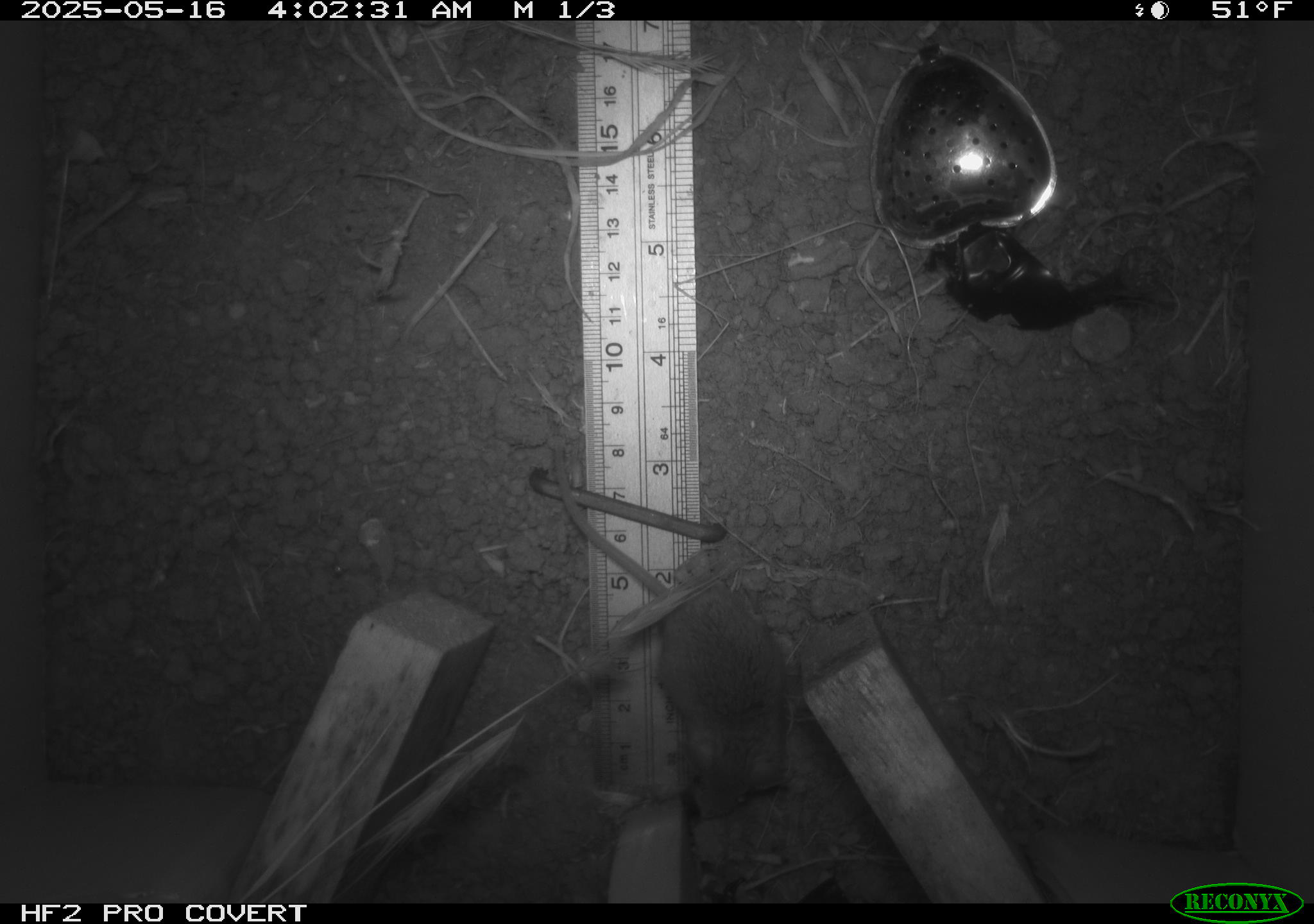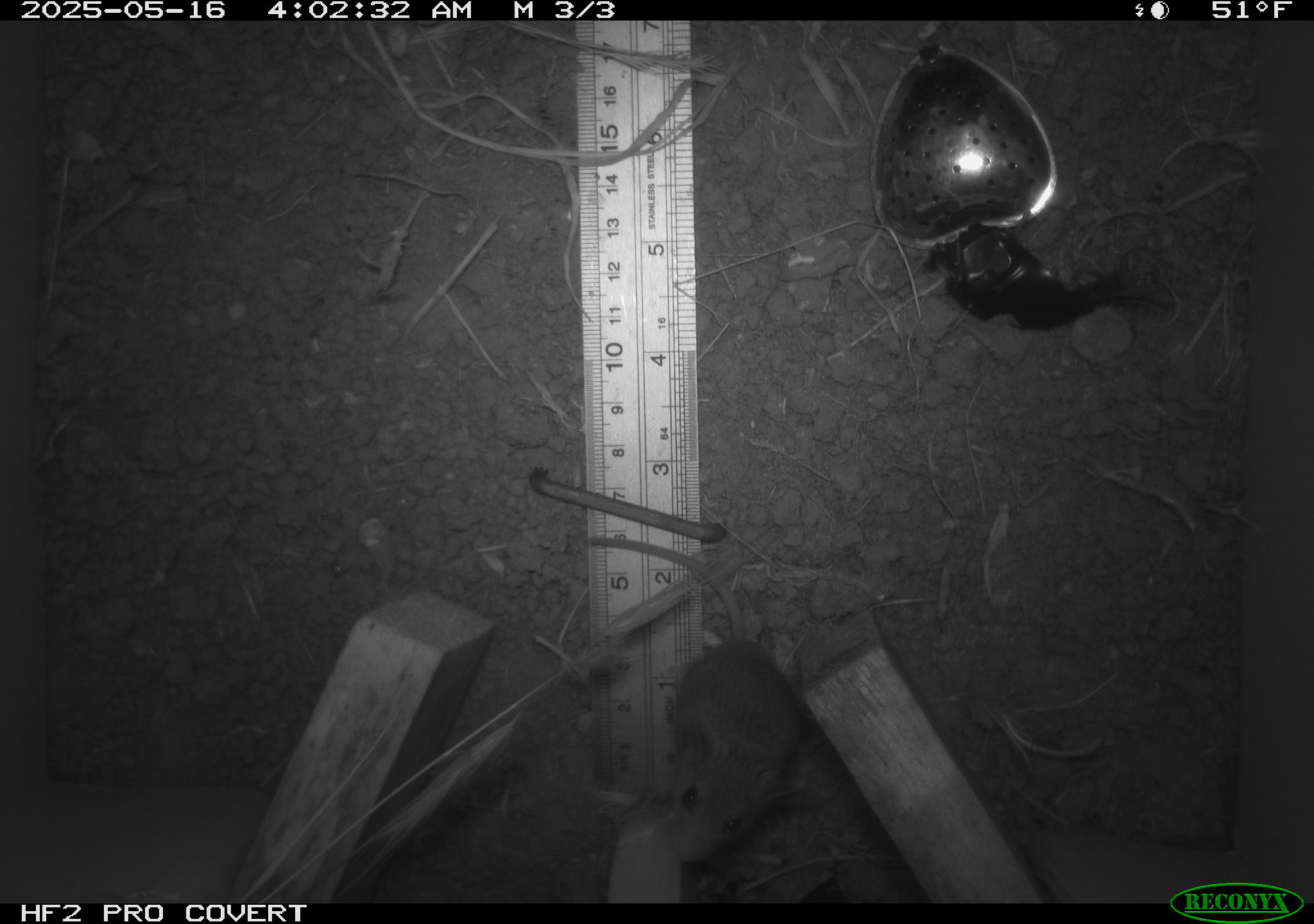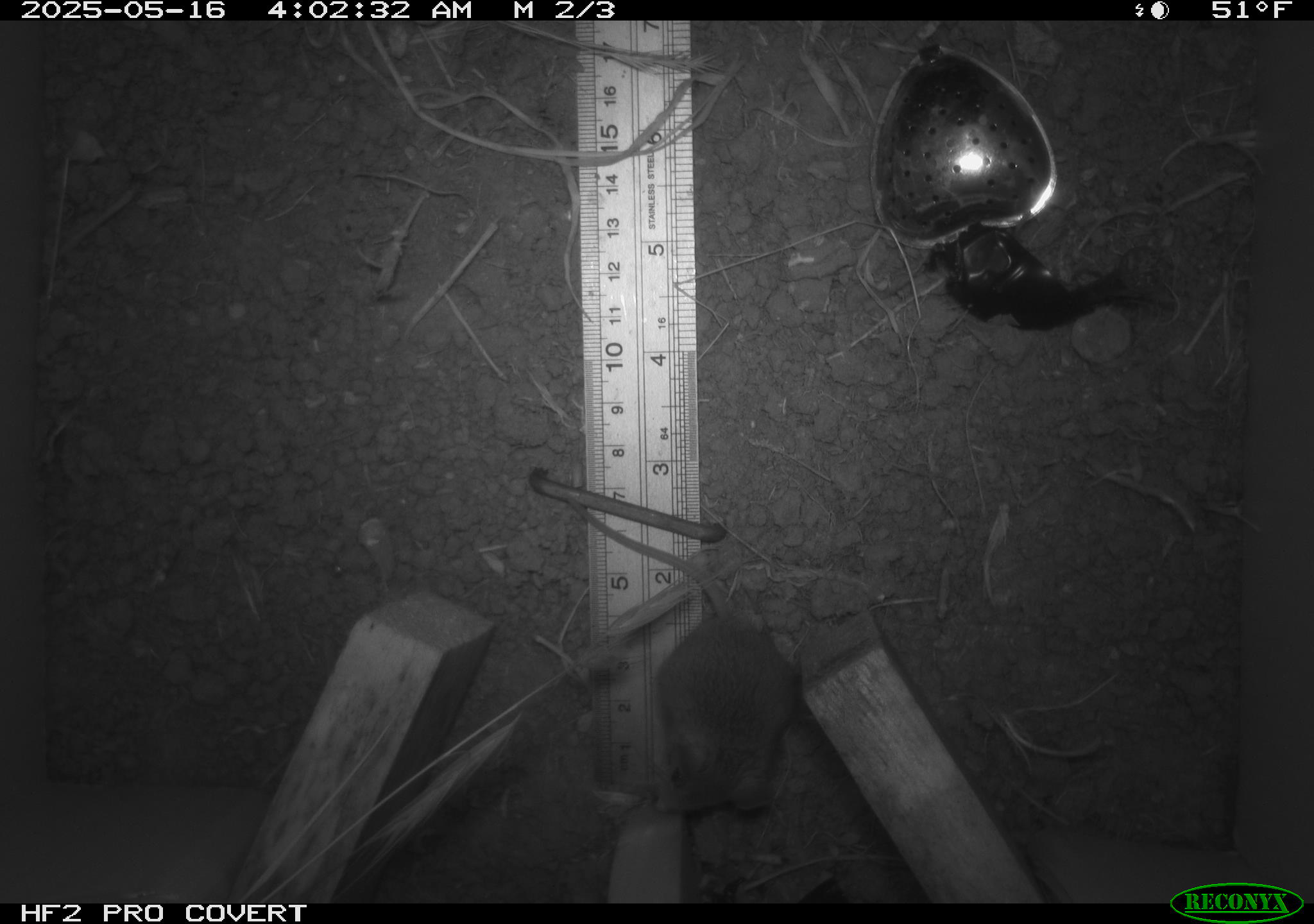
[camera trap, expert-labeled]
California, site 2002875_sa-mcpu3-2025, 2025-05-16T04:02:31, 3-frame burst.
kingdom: Animalia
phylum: Chordata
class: Mammalia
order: Rodentia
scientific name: Rodentia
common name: mouse species